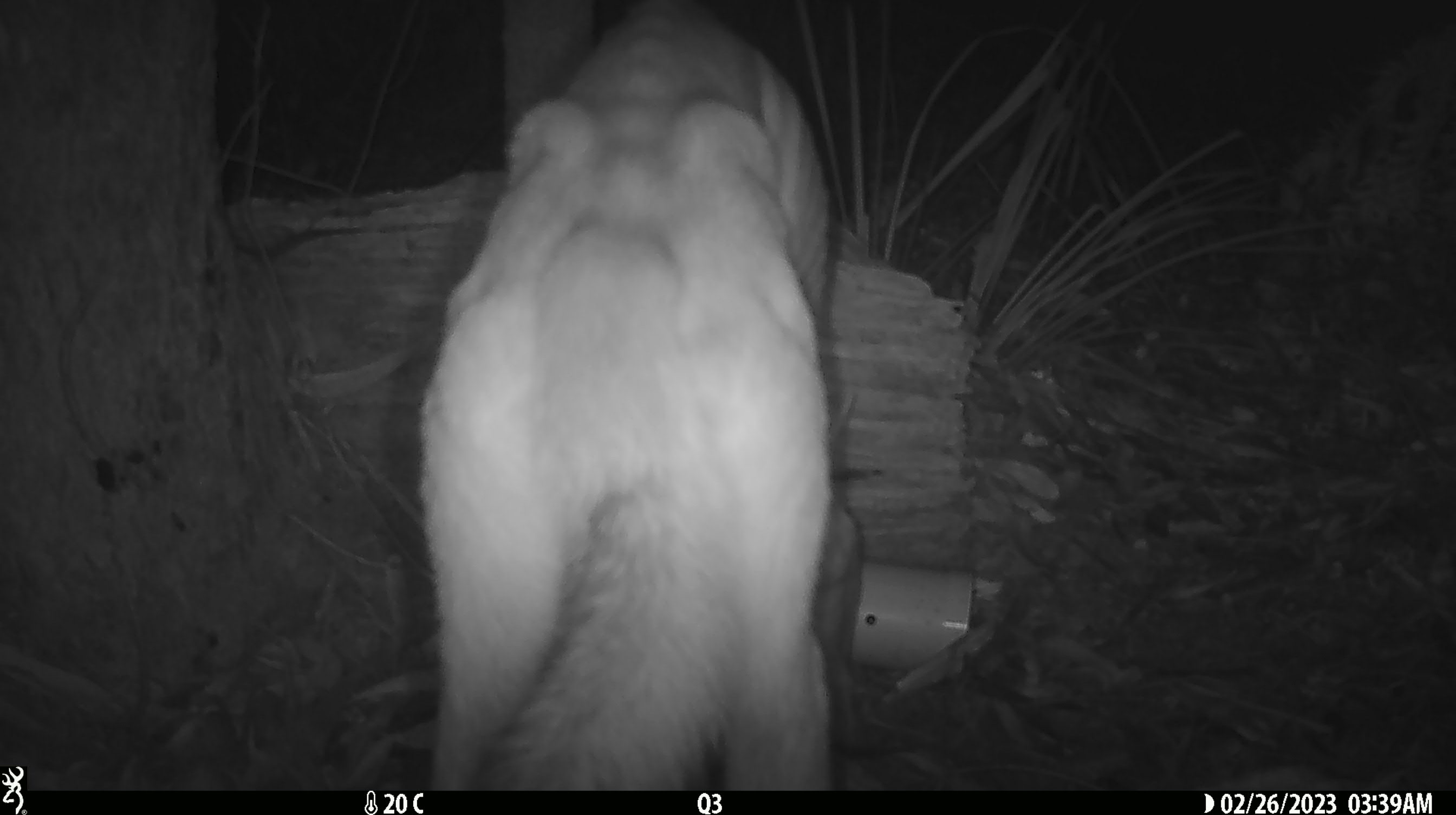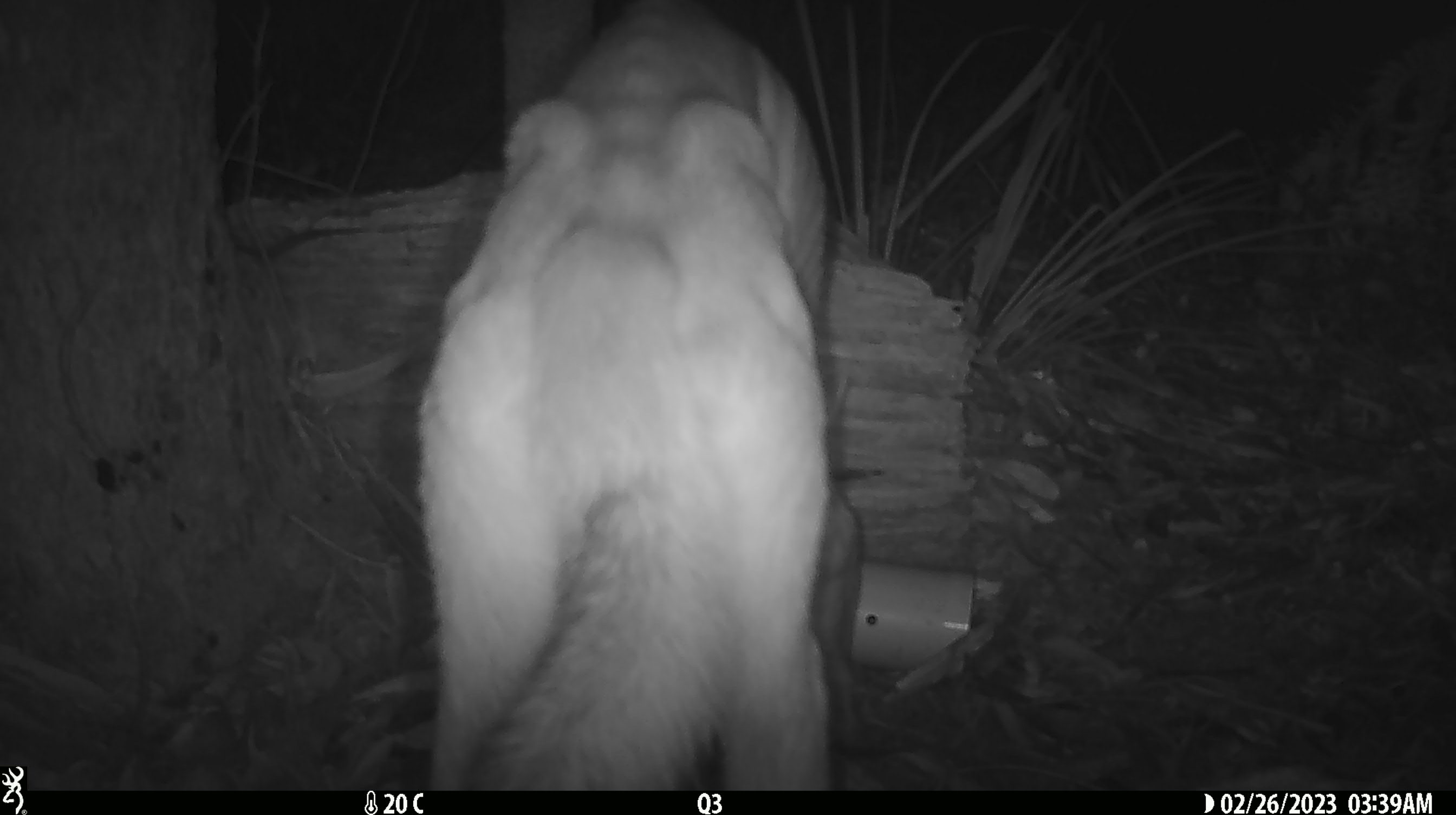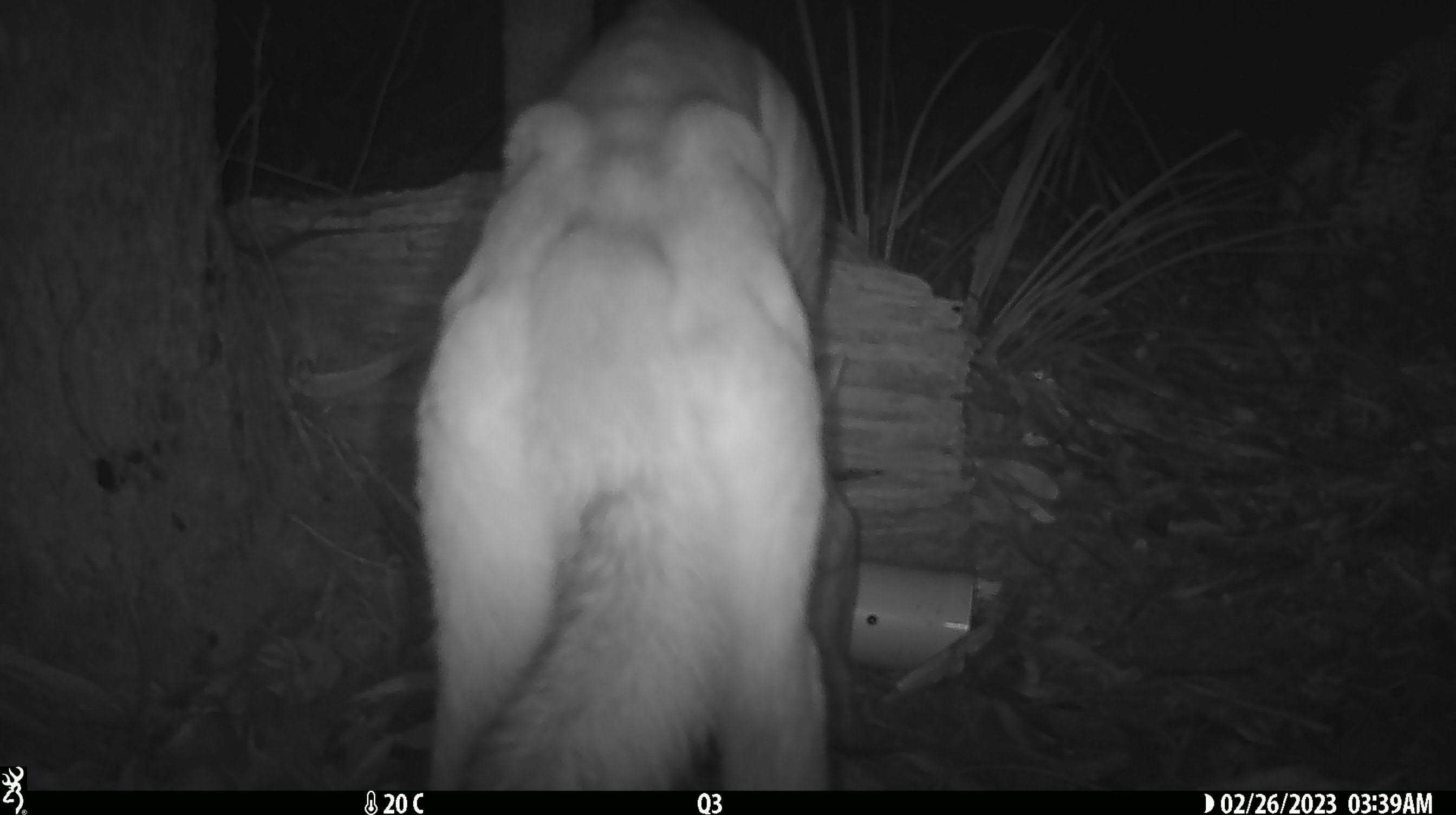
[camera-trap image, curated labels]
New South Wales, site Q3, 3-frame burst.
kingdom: Animalia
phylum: Chordata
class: Mammalia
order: Carnivora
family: Canidae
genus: Canis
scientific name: Canis familiaris dingo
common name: dingo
Dingo (Canis familiaris dingo).